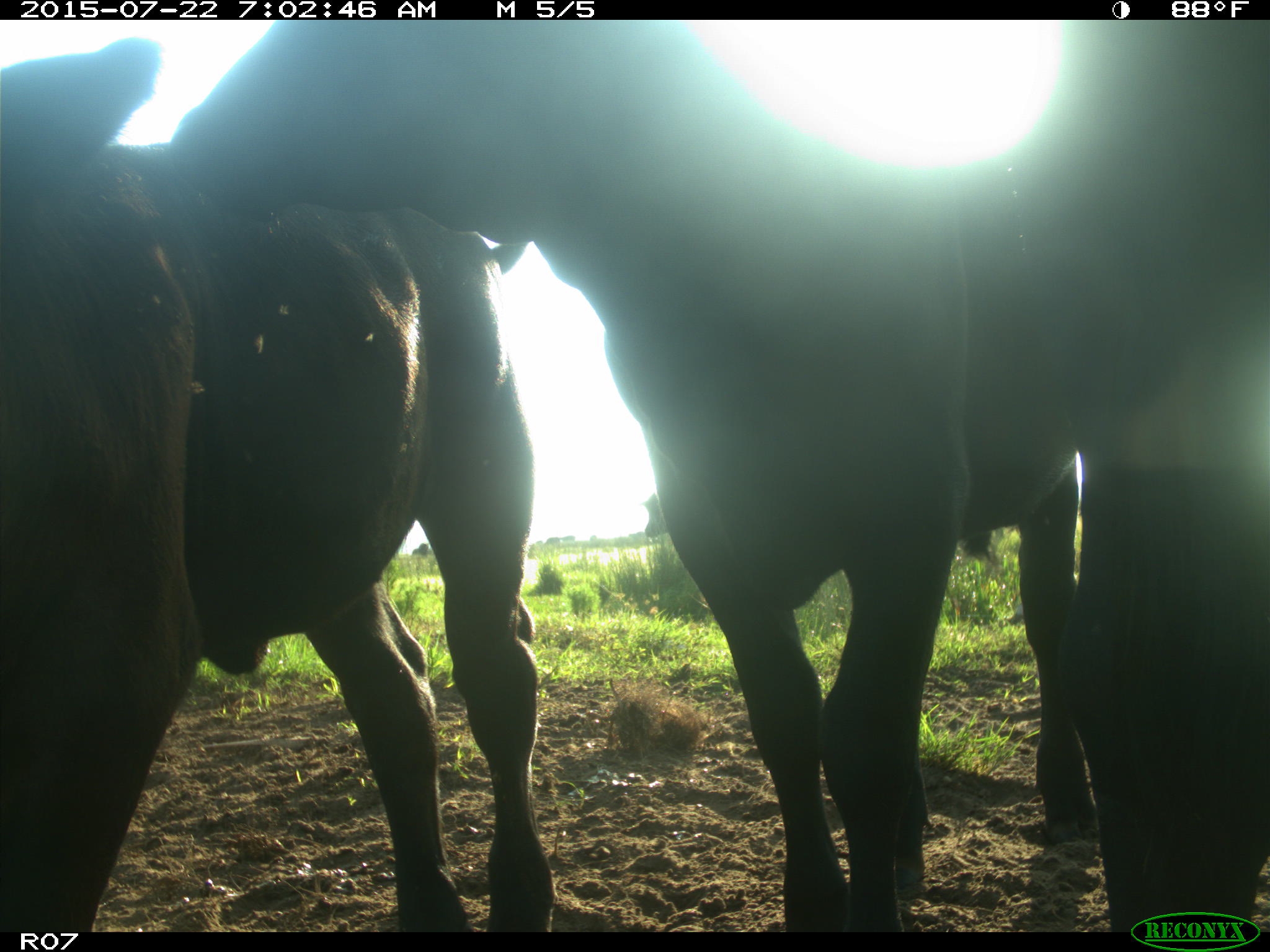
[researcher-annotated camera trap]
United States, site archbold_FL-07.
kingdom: Animalia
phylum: Chordata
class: Mammalia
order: Artiodactyla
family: Suidae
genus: Sus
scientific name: Sus scrofa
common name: wild boar